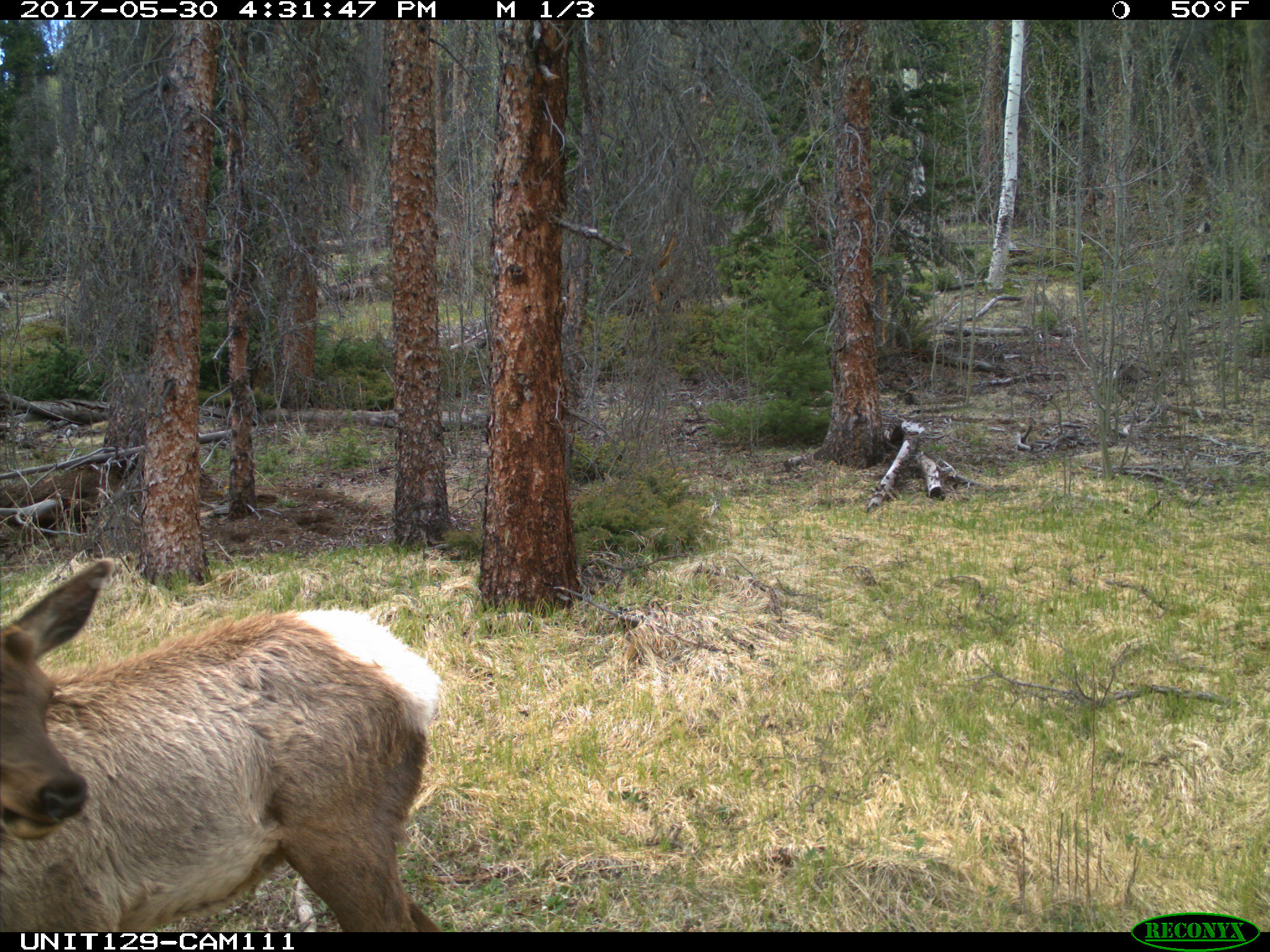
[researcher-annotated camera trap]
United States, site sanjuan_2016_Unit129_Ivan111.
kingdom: Animalia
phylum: Chordata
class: Mammalia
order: Artiodactyla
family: Cervidae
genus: Cervus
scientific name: Cervus elaphus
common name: red deer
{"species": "Cervus elaphus (red deer)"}